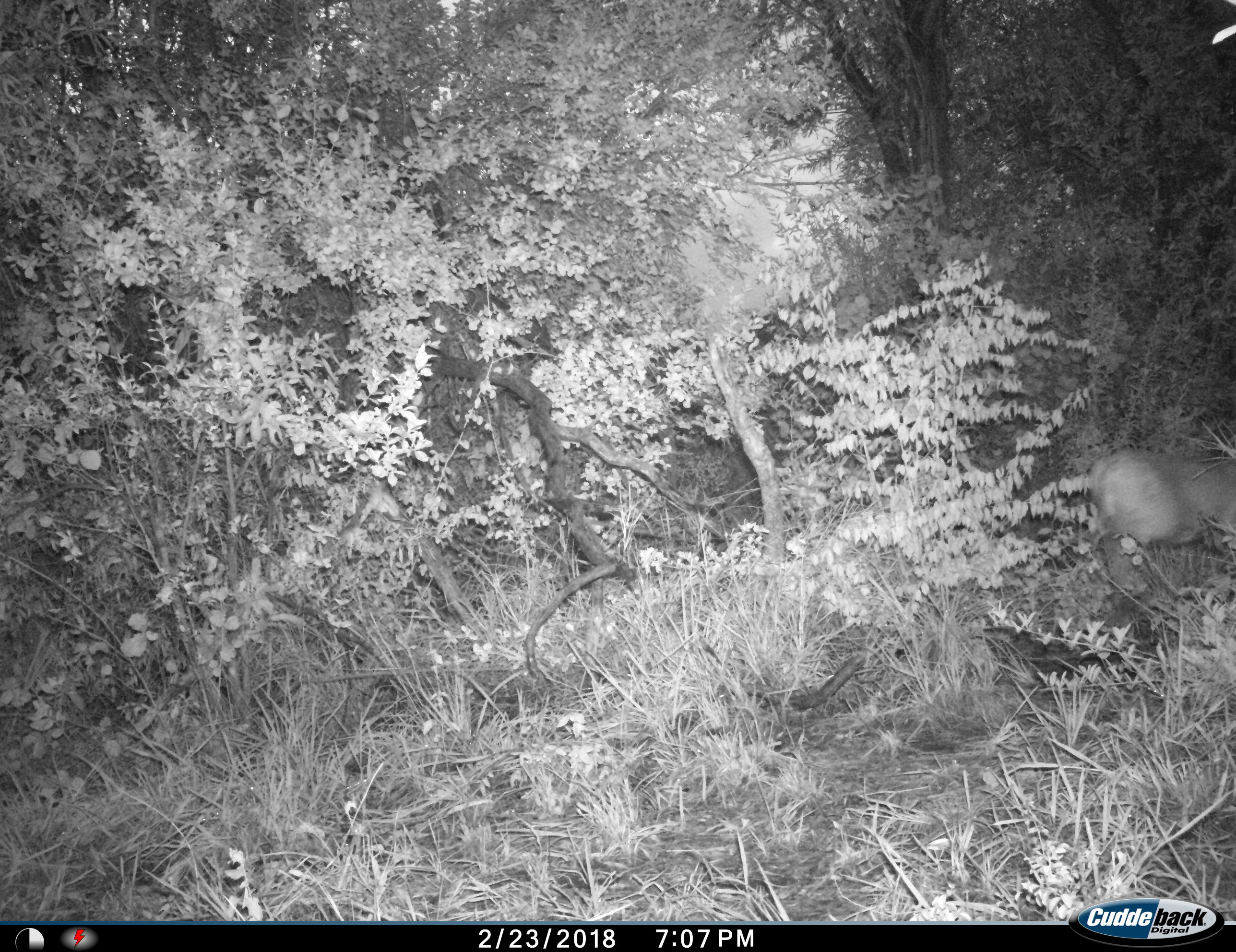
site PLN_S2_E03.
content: unidentified animal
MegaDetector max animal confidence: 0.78